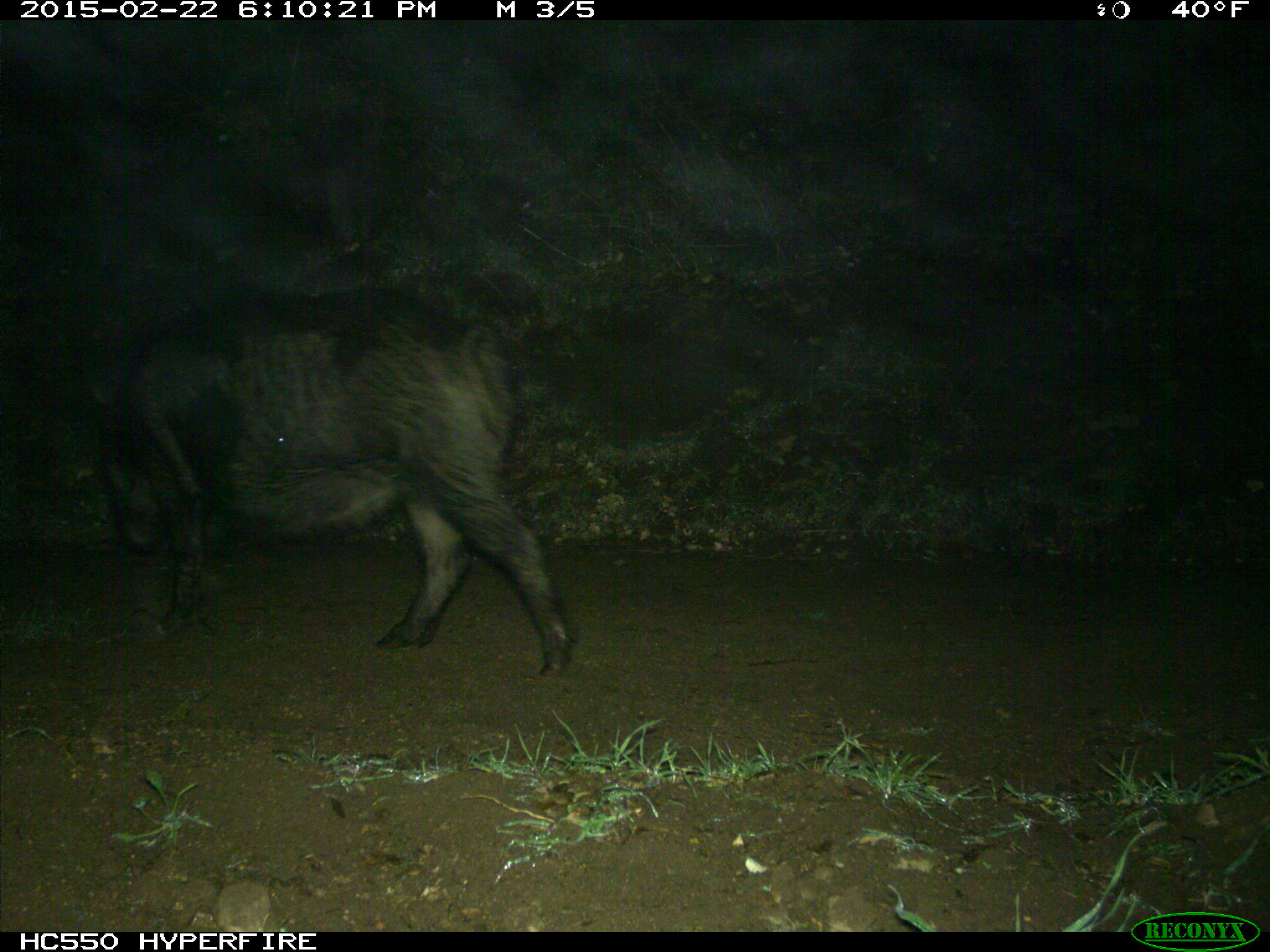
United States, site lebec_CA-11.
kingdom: Animalia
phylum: Chordata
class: Mammalia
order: Artiodactyla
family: Suidae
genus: Sus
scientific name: Sus scrofa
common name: wild boar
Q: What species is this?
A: Sus scrofa (wild boar).